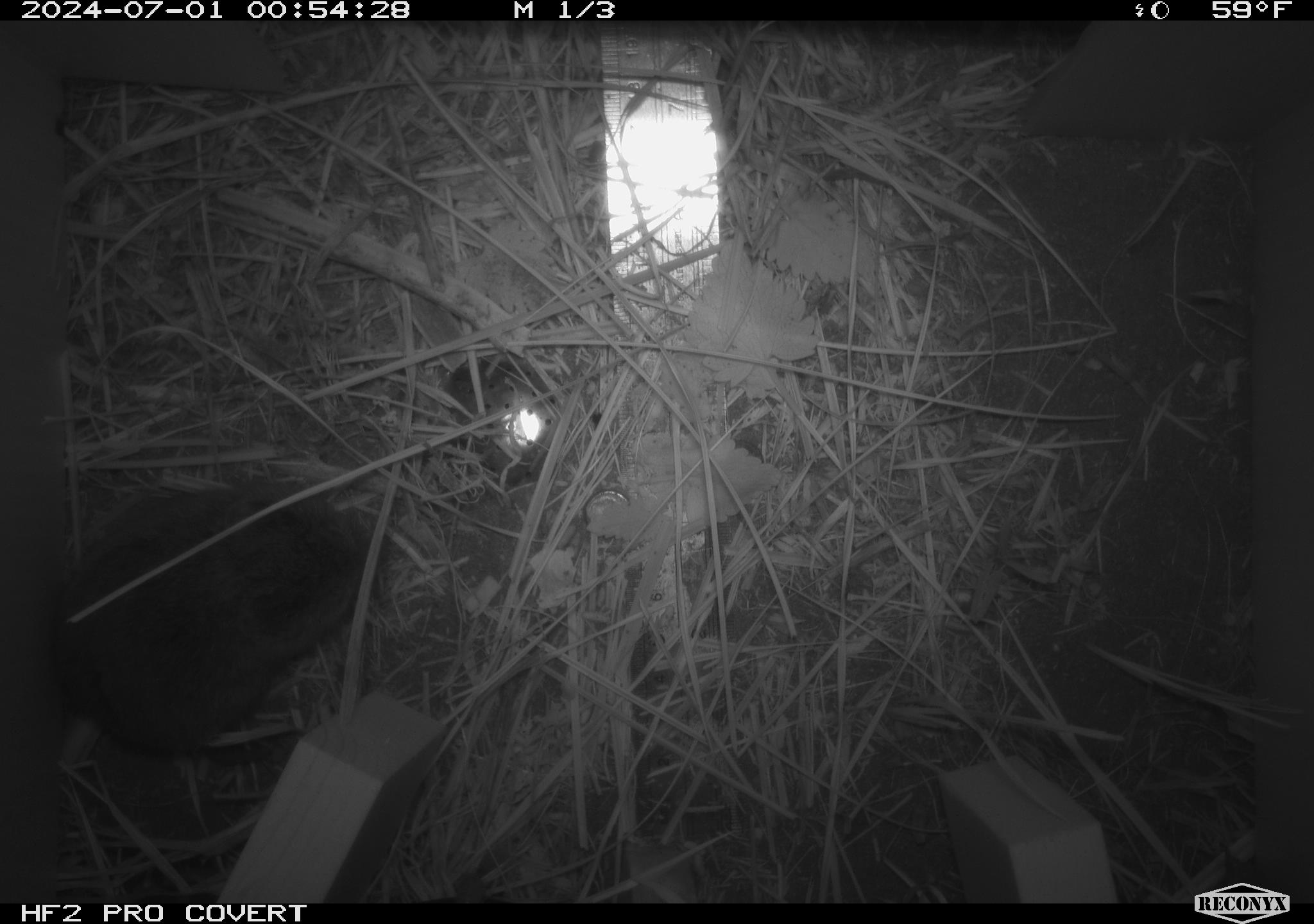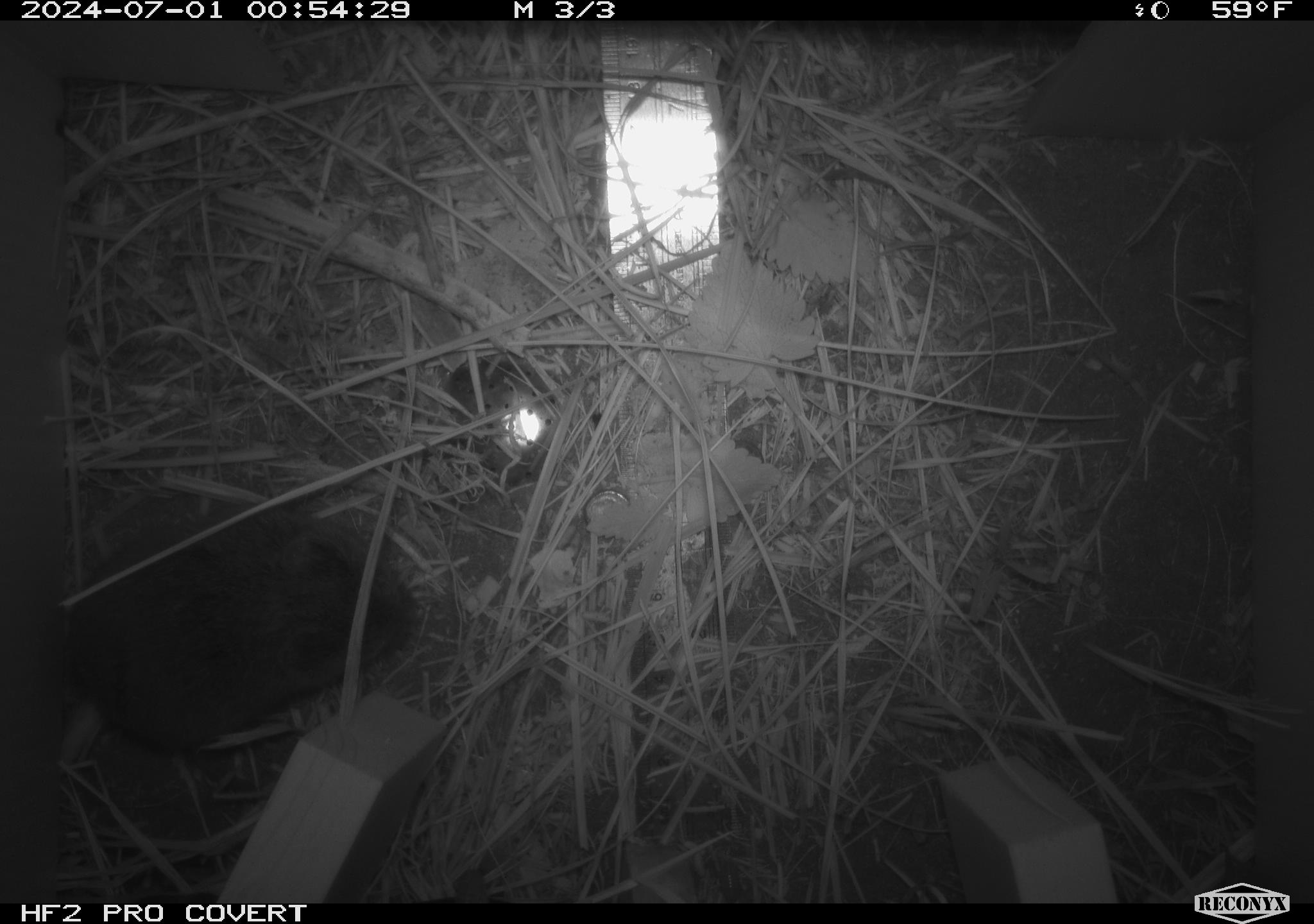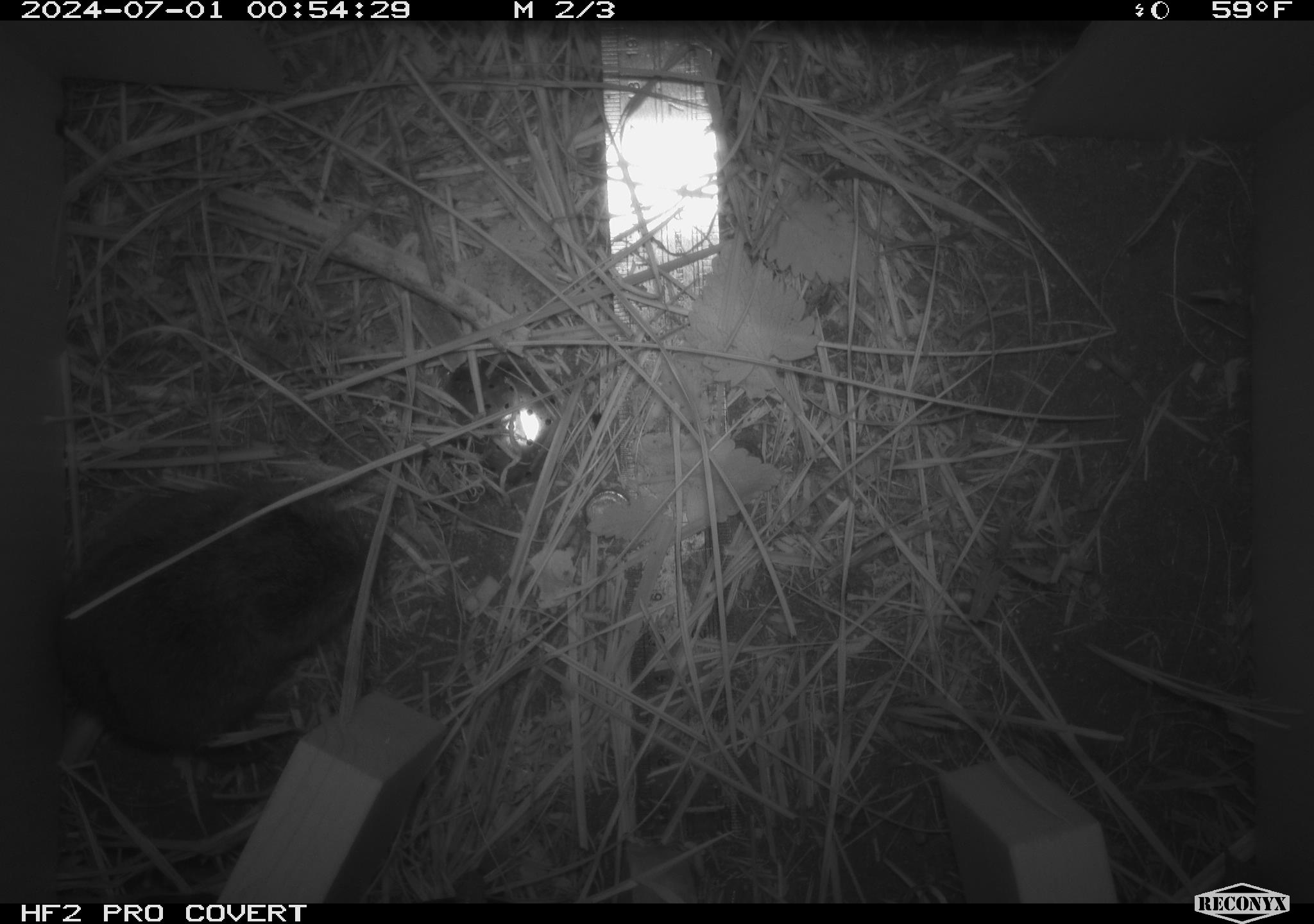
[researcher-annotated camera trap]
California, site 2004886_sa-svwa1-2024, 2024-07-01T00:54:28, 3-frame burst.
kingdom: Animalia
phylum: Chordata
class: Mammalia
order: Rodentia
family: Cricetidae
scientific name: Arvicolinae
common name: voles, lemmings, and muskrats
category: arvicolinae subfamily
Arvicolinae subfamily (voles, lemmings, and muskrats) (Arvicolinae).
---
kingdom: Animalia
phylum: Arthropoda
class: Malacostraca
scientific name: Malacostraca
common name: amphipods, crabs, isopods, krill, lobsters and shrimps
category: malacostracan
Malacostracan (amphipods, crabs, isopods, krill, lobsters and shrimps) (Malacostraca).